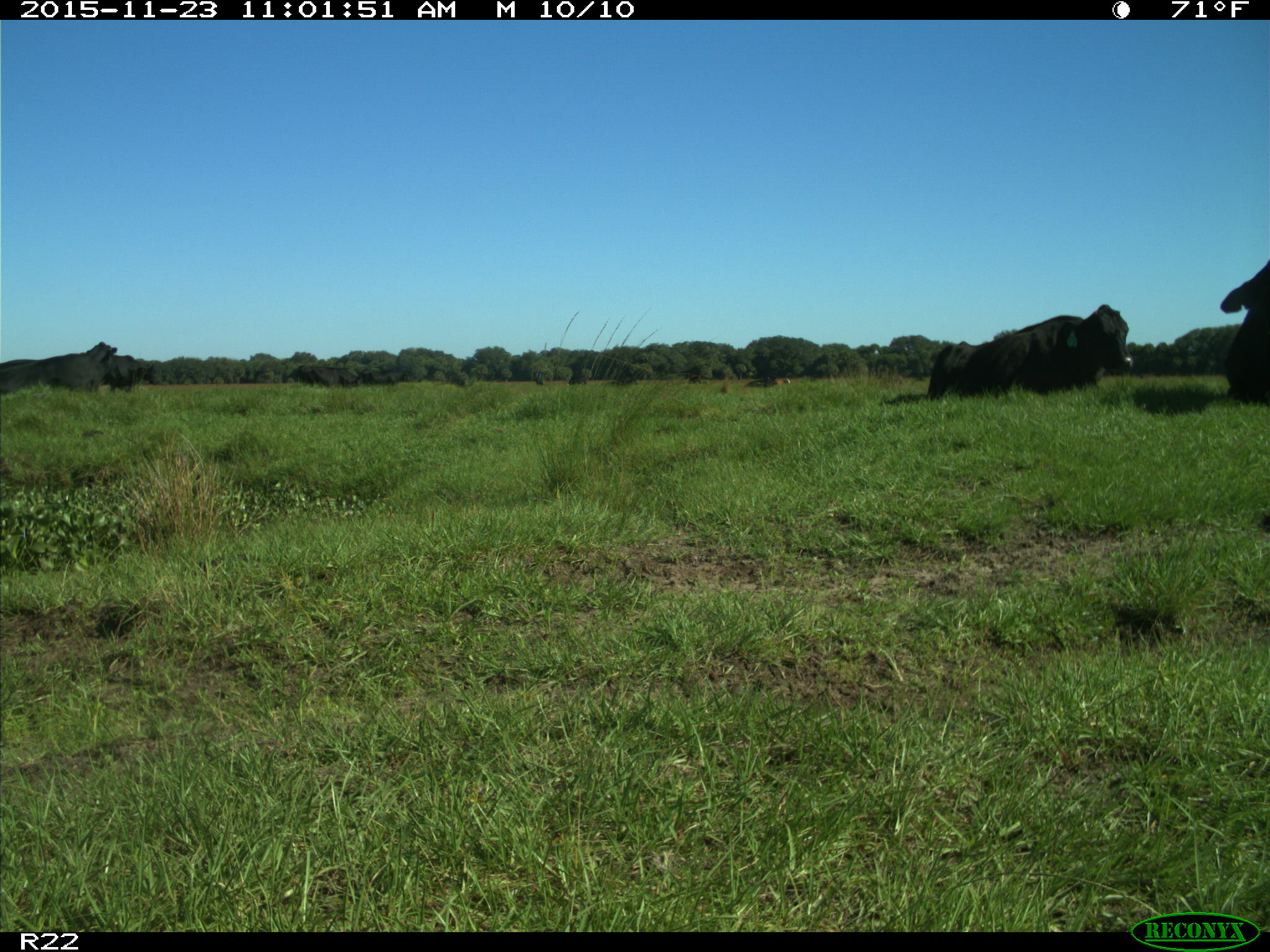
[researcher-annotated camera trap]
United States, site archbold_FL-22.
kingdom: Animalia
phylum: Chordata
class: Mammalia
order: Artiodactyla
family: Bovidae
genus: Bos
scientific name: Bos taurus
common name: domestic cow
Bos taurus (domestic cow).